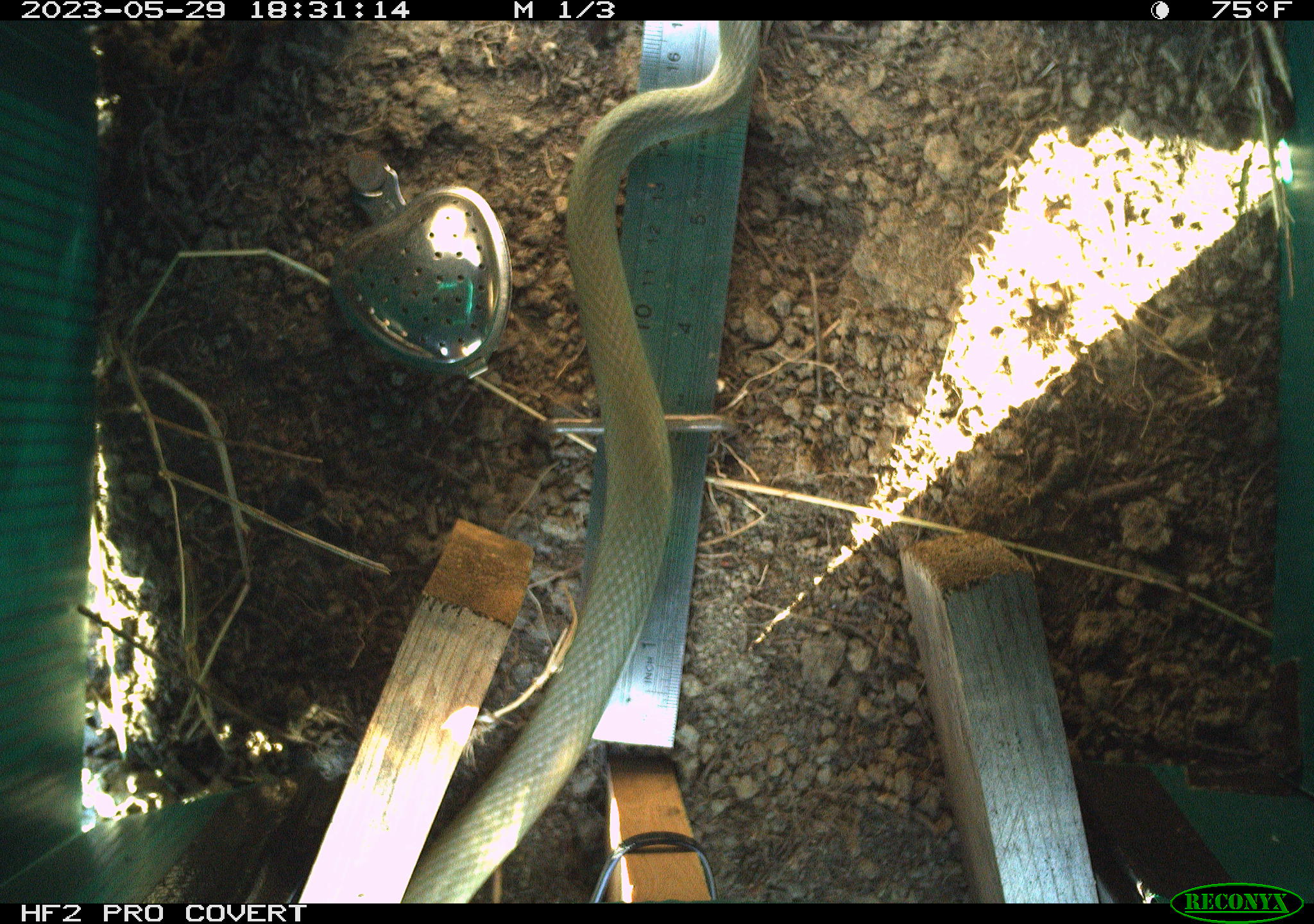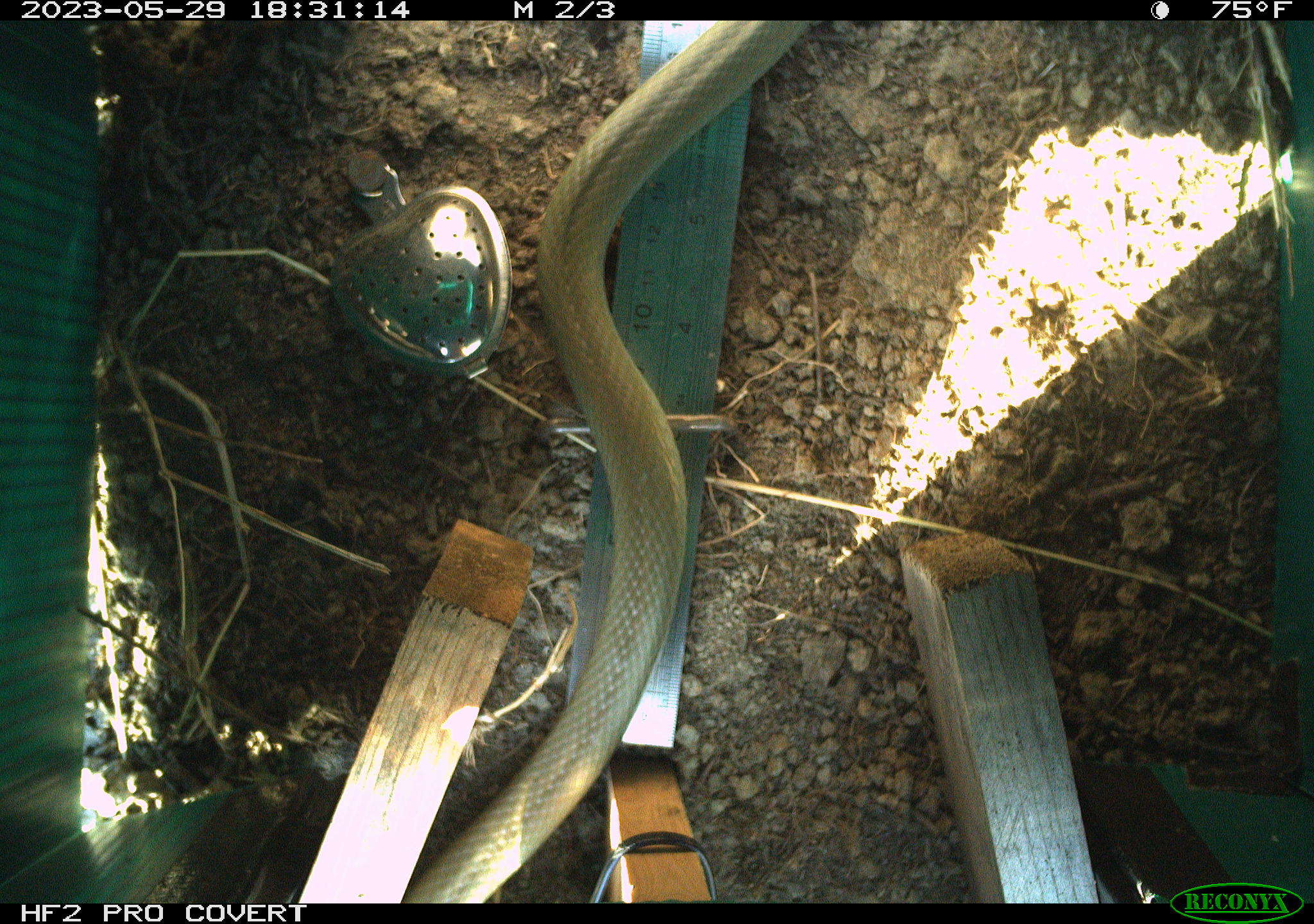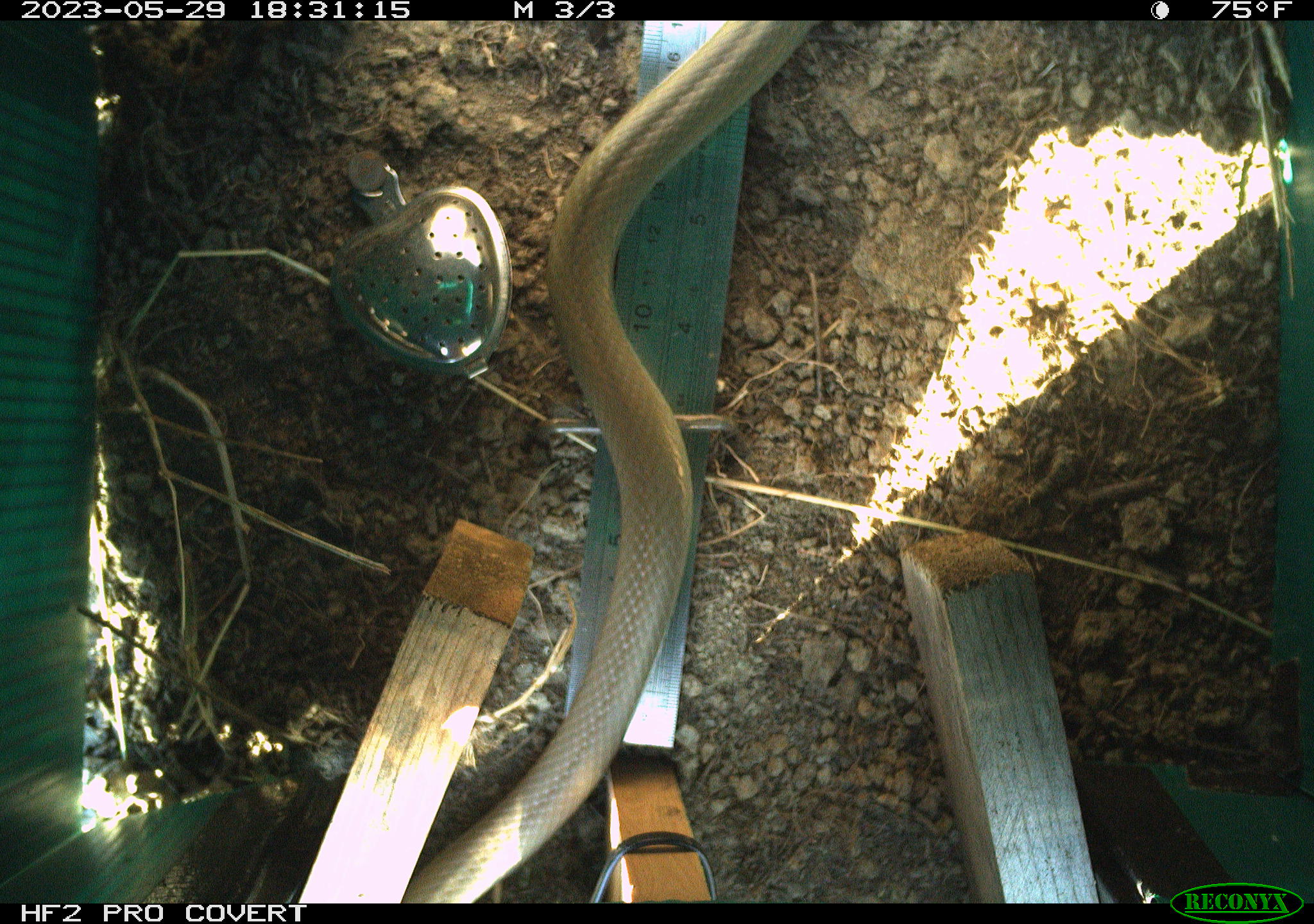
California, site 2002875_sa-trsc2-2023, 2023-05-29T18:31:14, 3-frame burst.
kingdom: Animalia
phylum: Chordata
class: Reptilia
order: Squamata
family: Colubridae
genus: Coluber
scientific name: Coluber constrictor mormon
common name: western yellow-bellied racer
Western yellow-bellied racer (Coluber constrictor mormon).